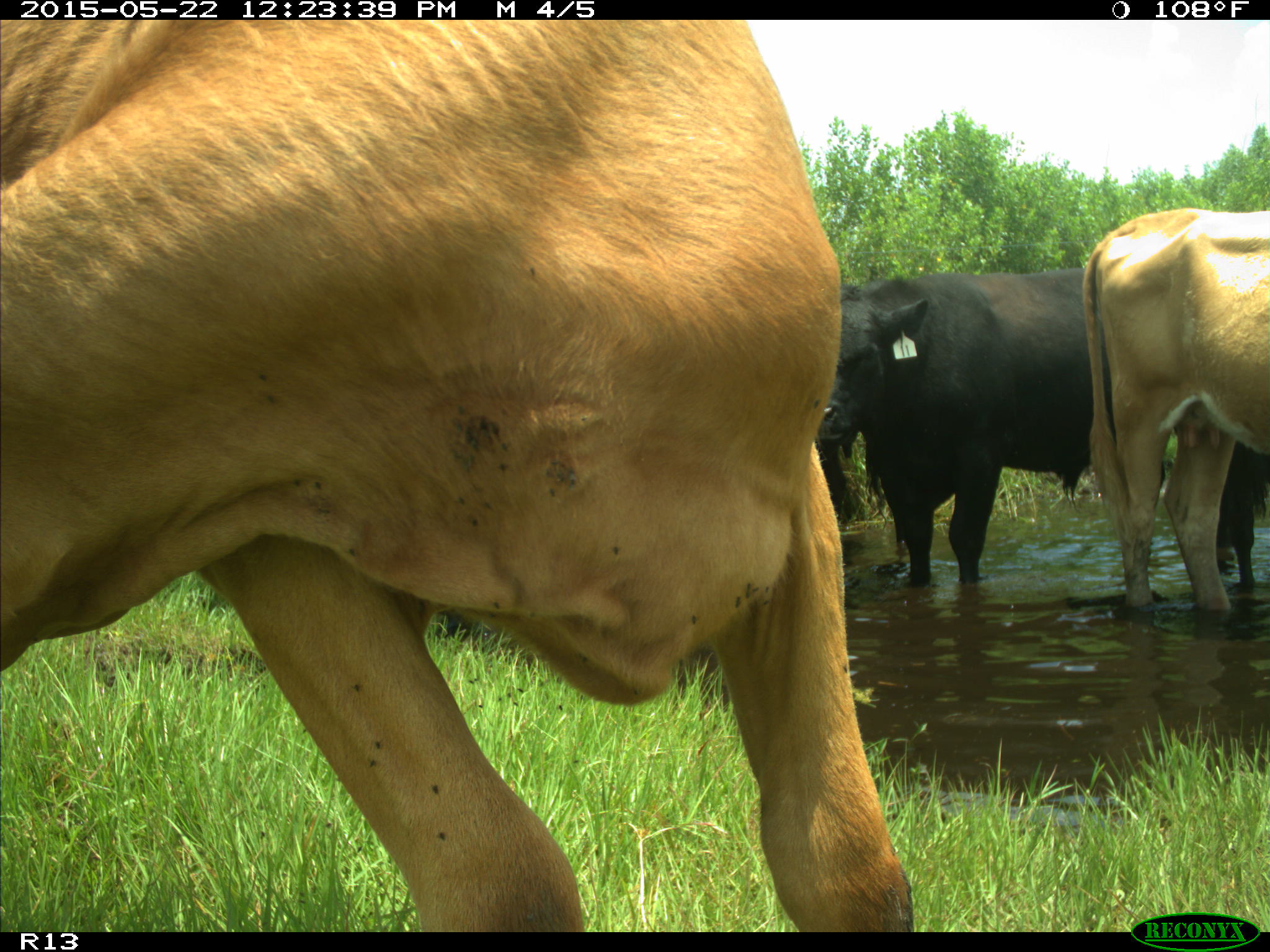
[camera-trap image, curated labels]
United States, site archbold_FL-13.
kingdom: Animalia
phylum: Chordata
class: Mammalia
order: Artiodactyla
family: Bovidae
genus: Bos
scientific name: Bos taurus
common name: domestic cow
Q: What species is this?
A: Bos taurus (domestic cow).